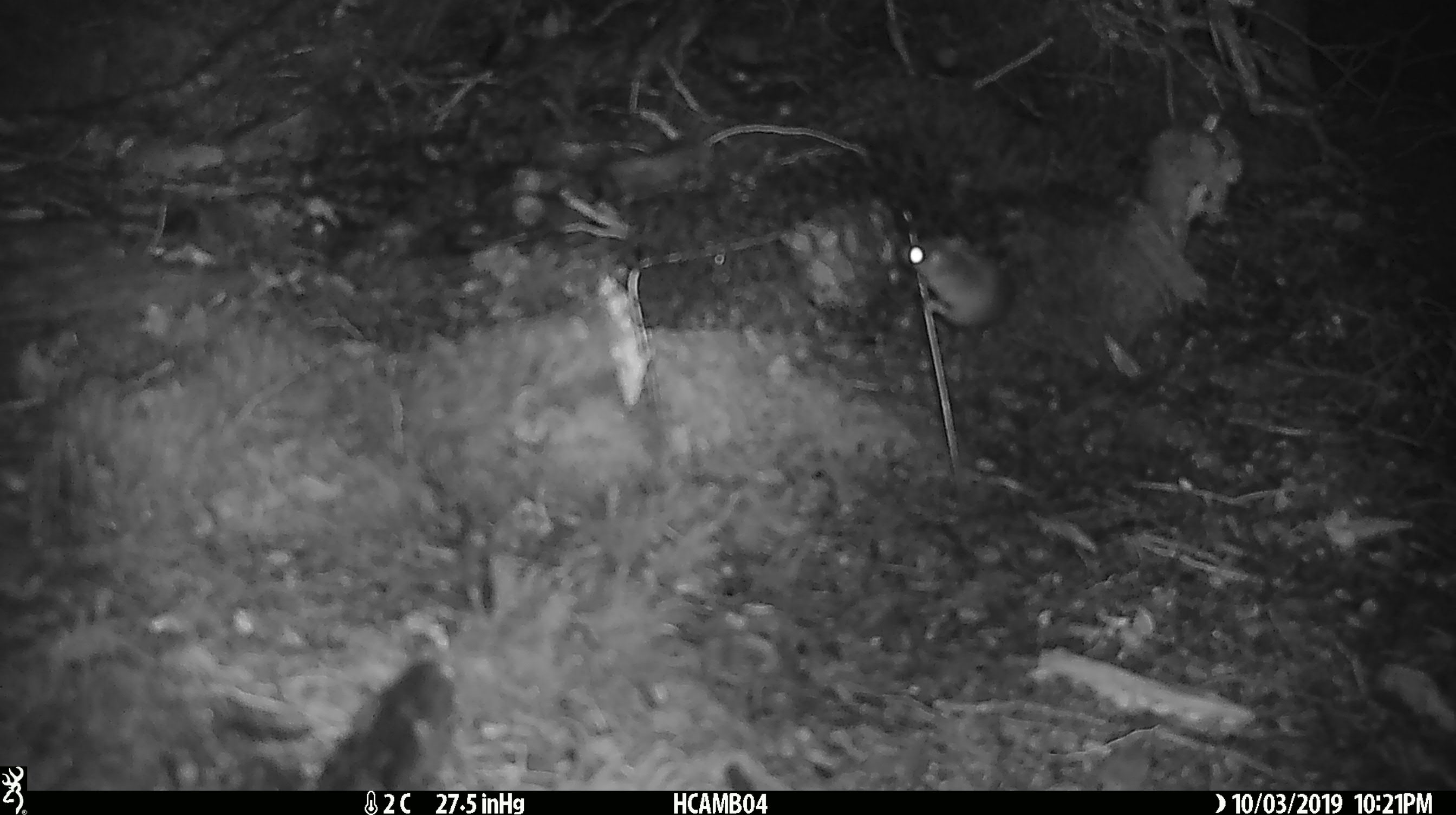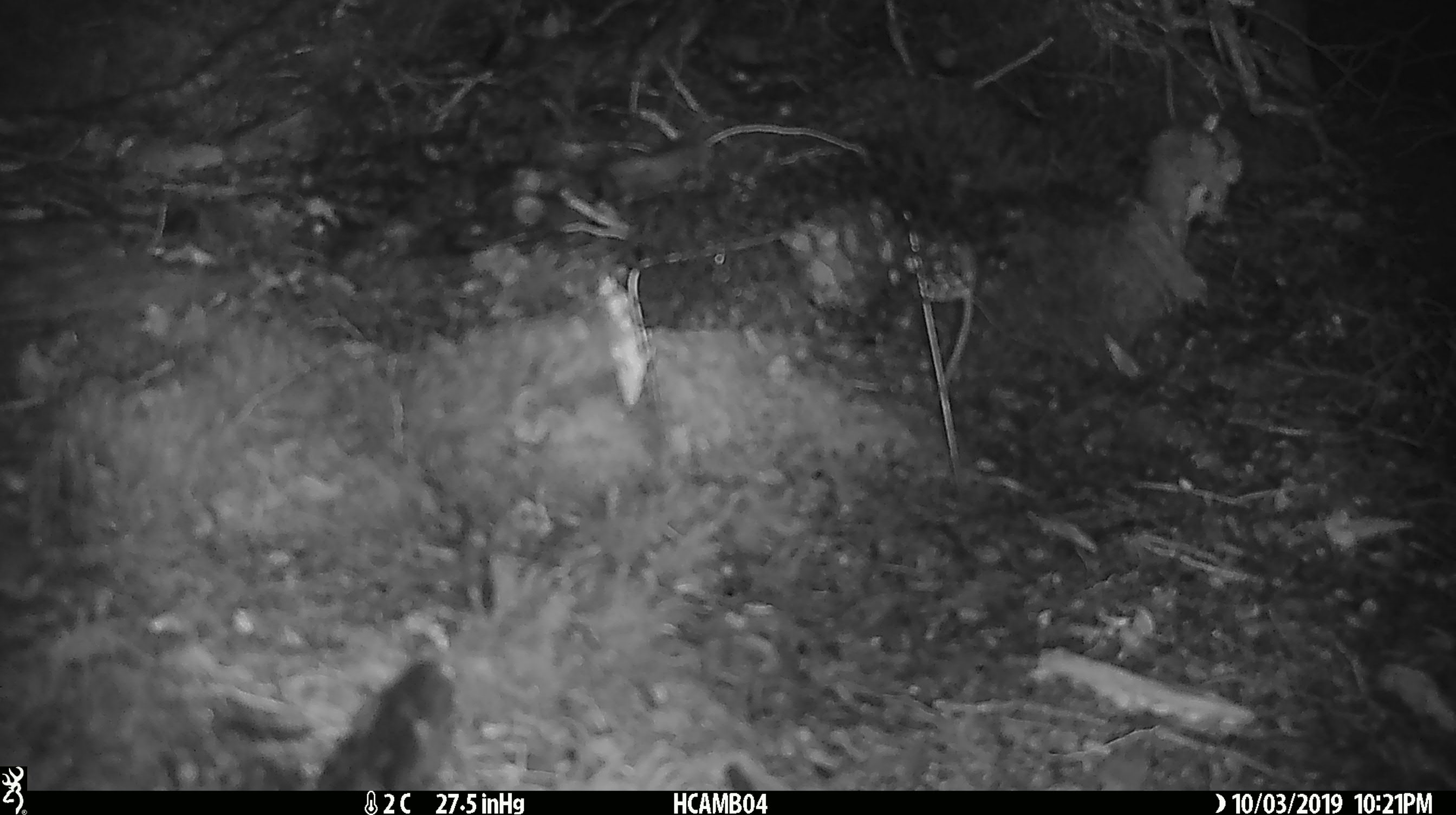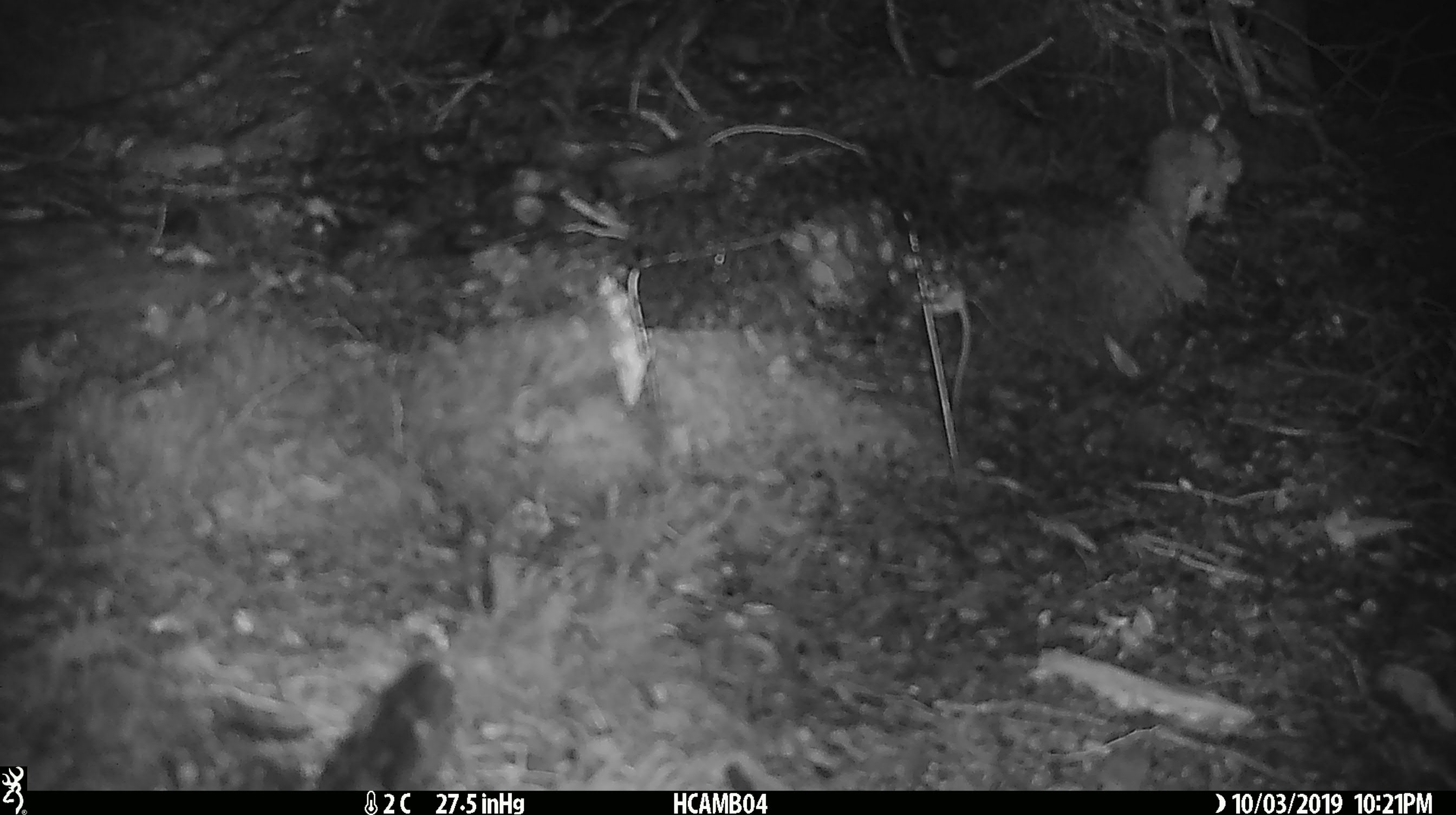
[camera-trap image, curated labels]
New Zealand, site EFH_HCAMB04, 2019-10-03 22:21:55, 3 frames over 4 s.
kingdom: Animalia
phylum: Chordata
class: Mammalia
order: Rodentia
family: Muridae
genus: Mus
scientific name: Mus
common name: mouse